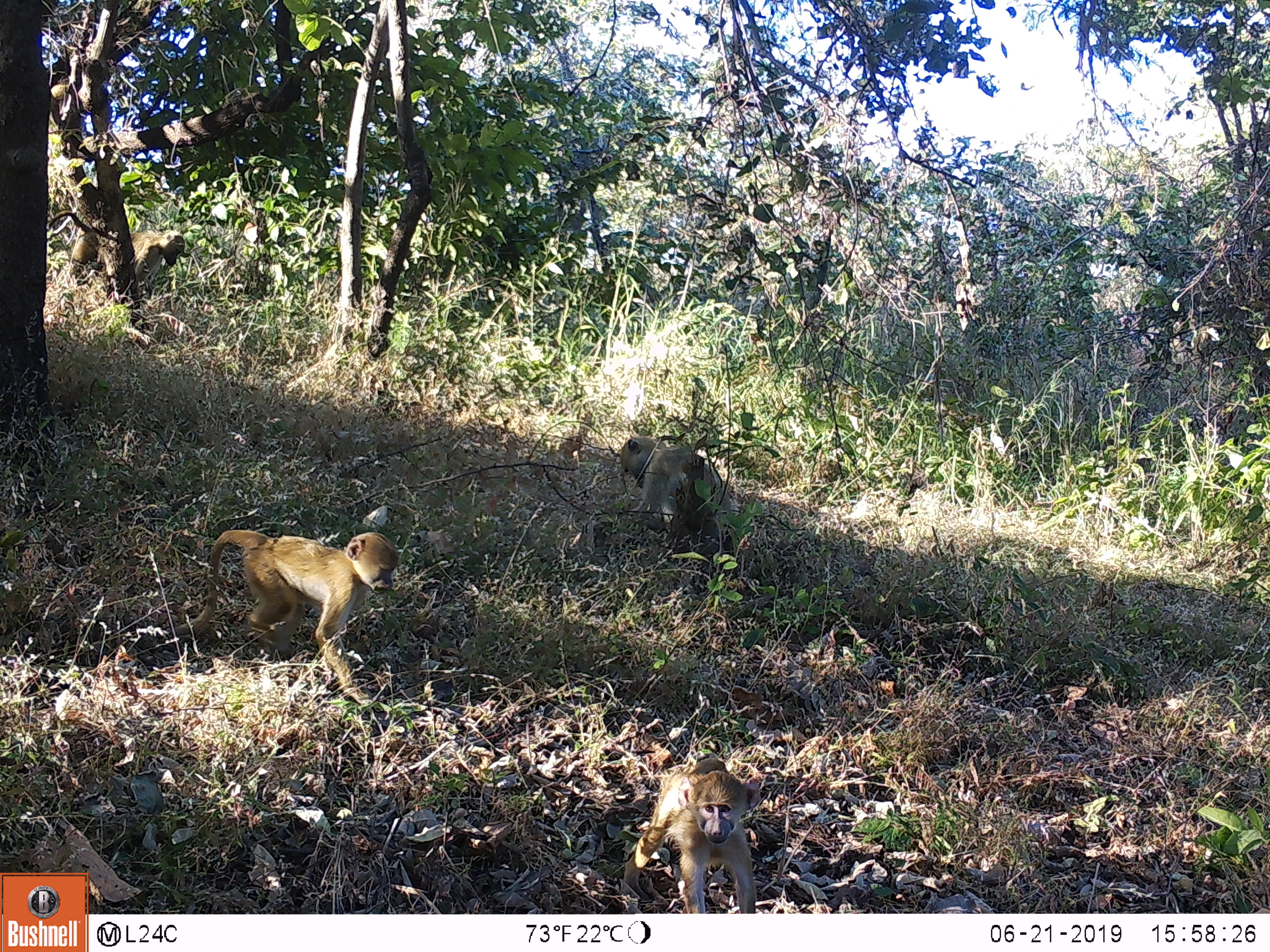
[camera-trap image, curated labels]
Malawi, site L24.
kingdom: Animalia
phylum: Chordata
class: Mammalia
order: Primates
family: Cercopithecidae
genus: Papio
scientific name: Papio cynocephalus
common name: yellow baboon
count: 4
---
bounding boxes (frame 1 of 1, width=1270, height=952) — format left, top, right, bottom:
yellow baboon: 182, 509, 403, 714; 622, 759, 775, 910; 610, 431, 739, 540; 122, 230, 195, 275